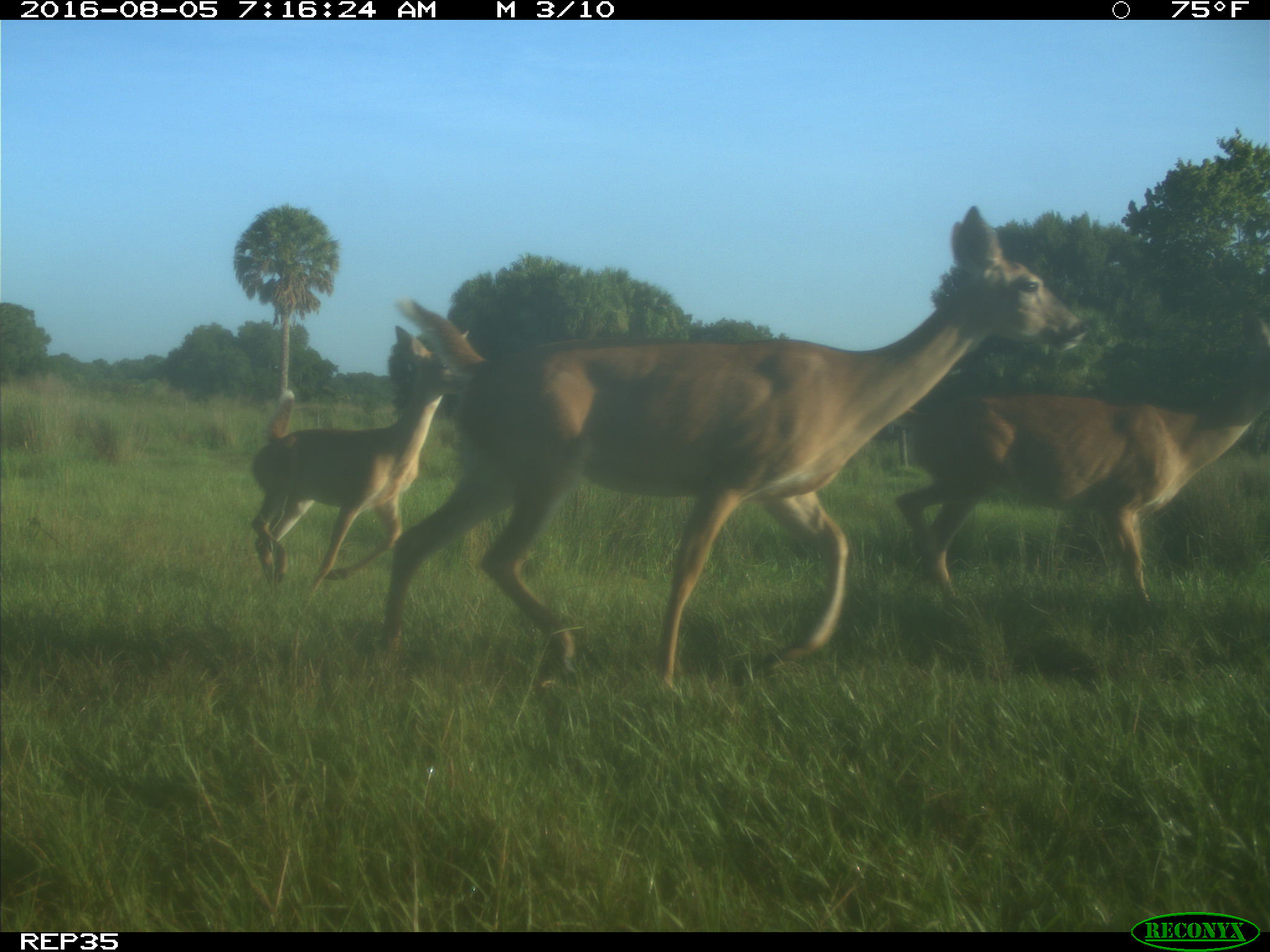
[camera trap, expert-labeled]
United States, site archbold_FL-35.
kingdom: Animalia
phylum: Chordata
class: Mammalia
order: Artiodactyla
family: Cervidae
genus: Odocoileus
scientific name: Odocoileus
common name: deer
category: unidentified deer